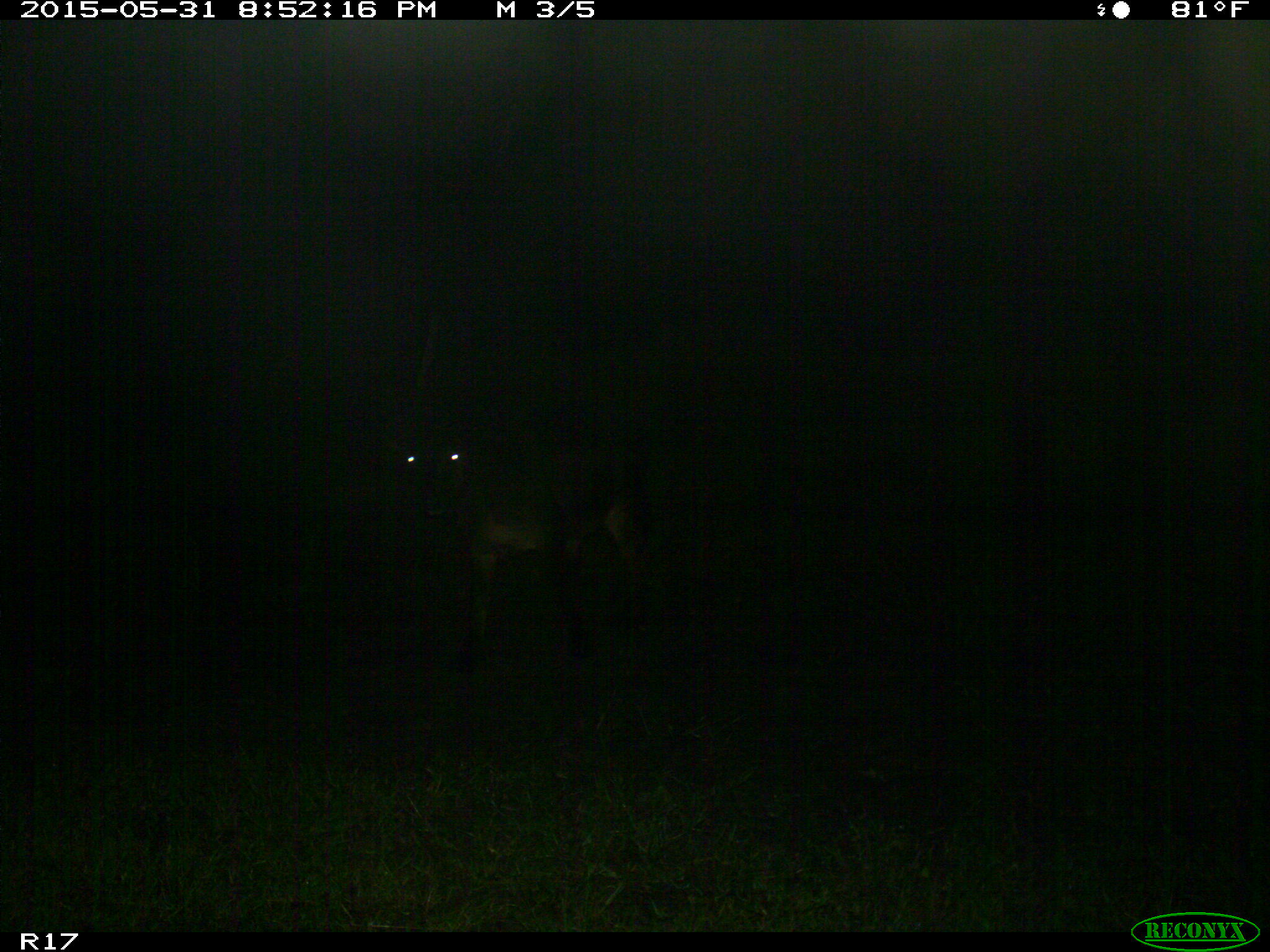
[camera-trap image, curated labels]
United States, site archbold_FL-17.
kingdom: Animalia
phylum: Chordata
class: Mammalia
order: Artiodactyla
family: Bovidae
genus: Bos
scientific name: Bos taurus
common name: domestic cow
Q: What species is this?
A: Bos taurus (domestic cow).